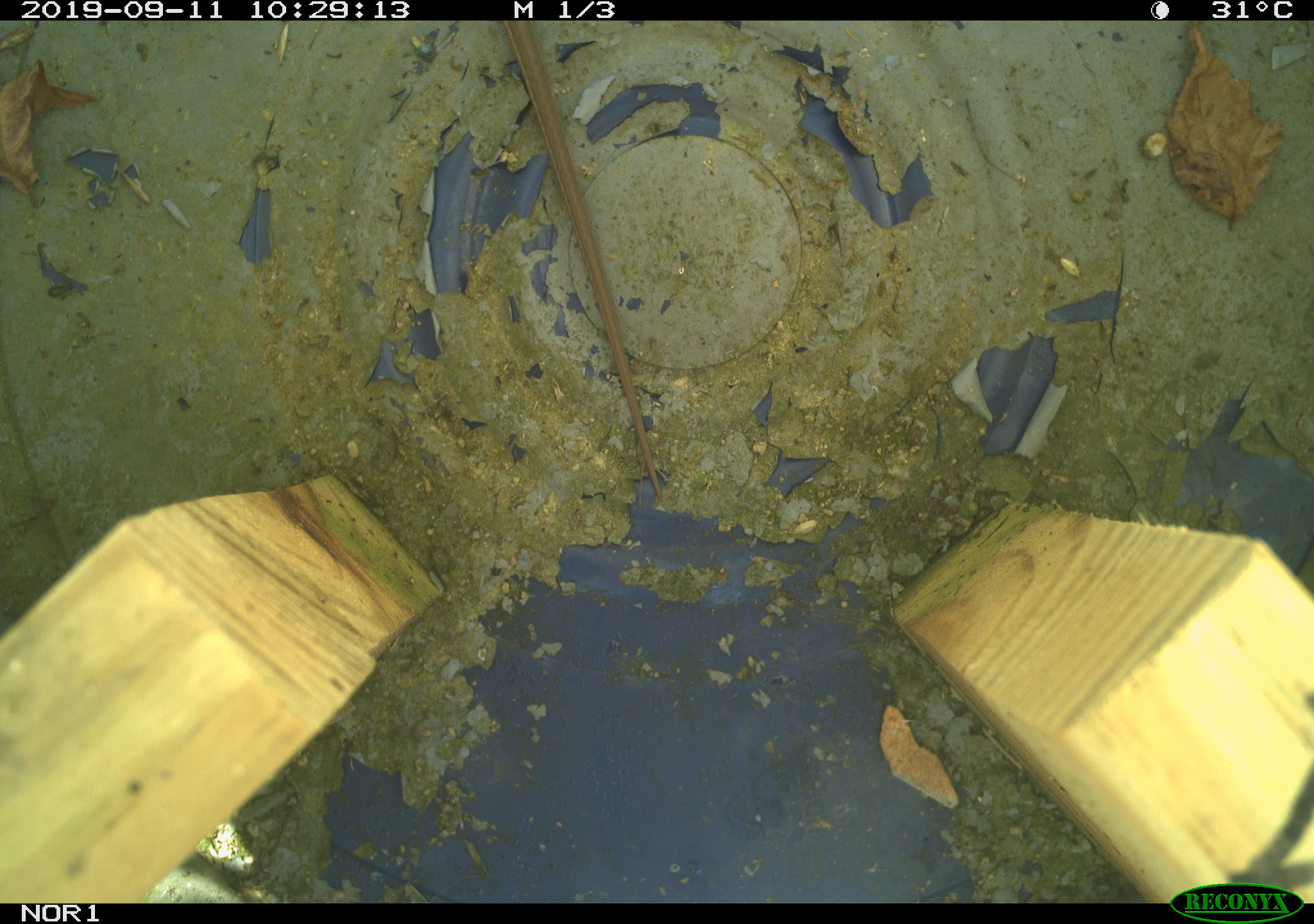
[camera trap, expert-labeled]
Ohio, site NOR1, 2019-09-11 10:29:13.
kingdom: Animalia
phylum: Chordata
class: Reptilia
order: Squamata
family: Colubridae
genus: Thamnophis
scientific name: Thamnophis sirtalis sirtalis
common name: eastern gartersnake